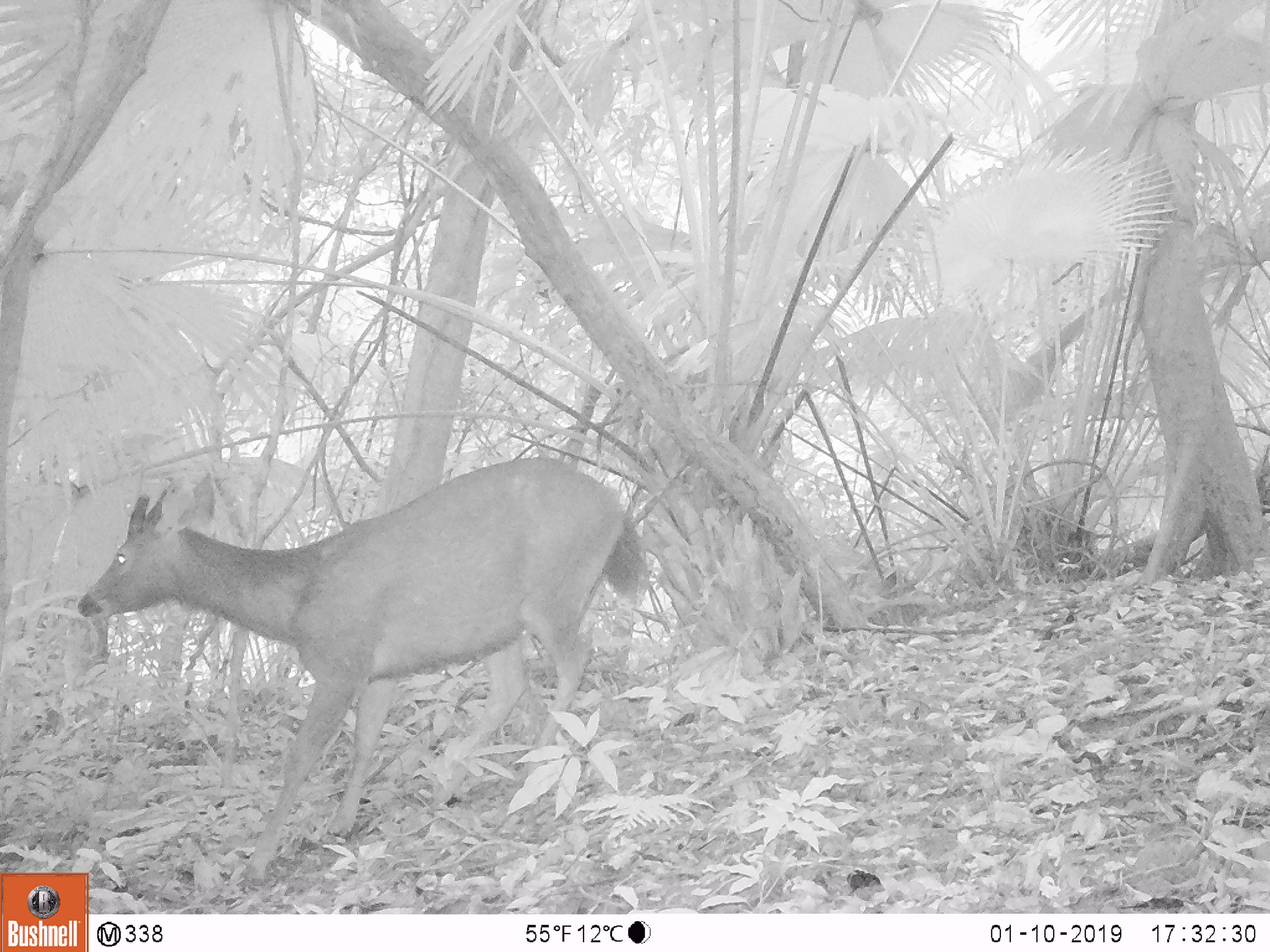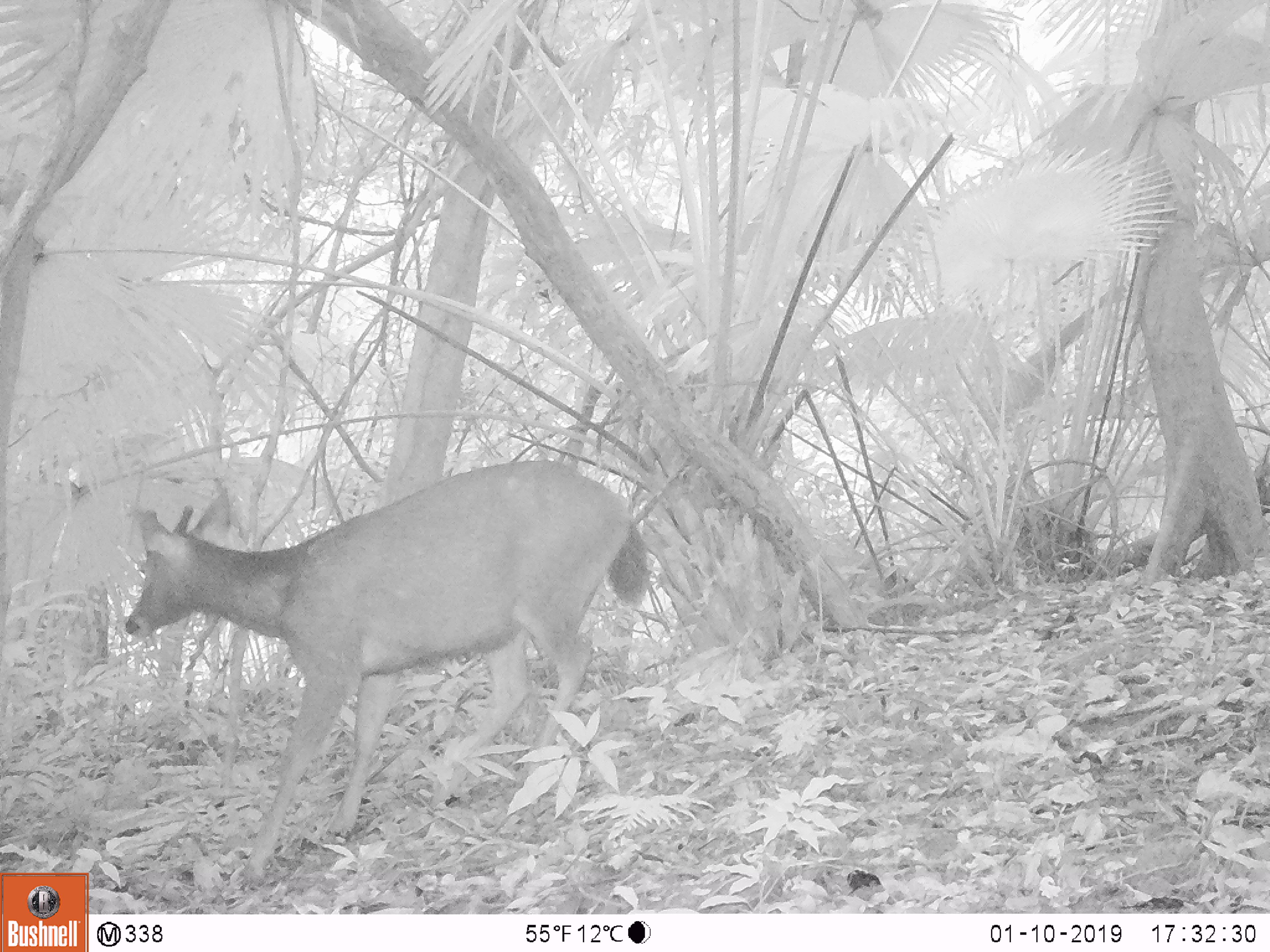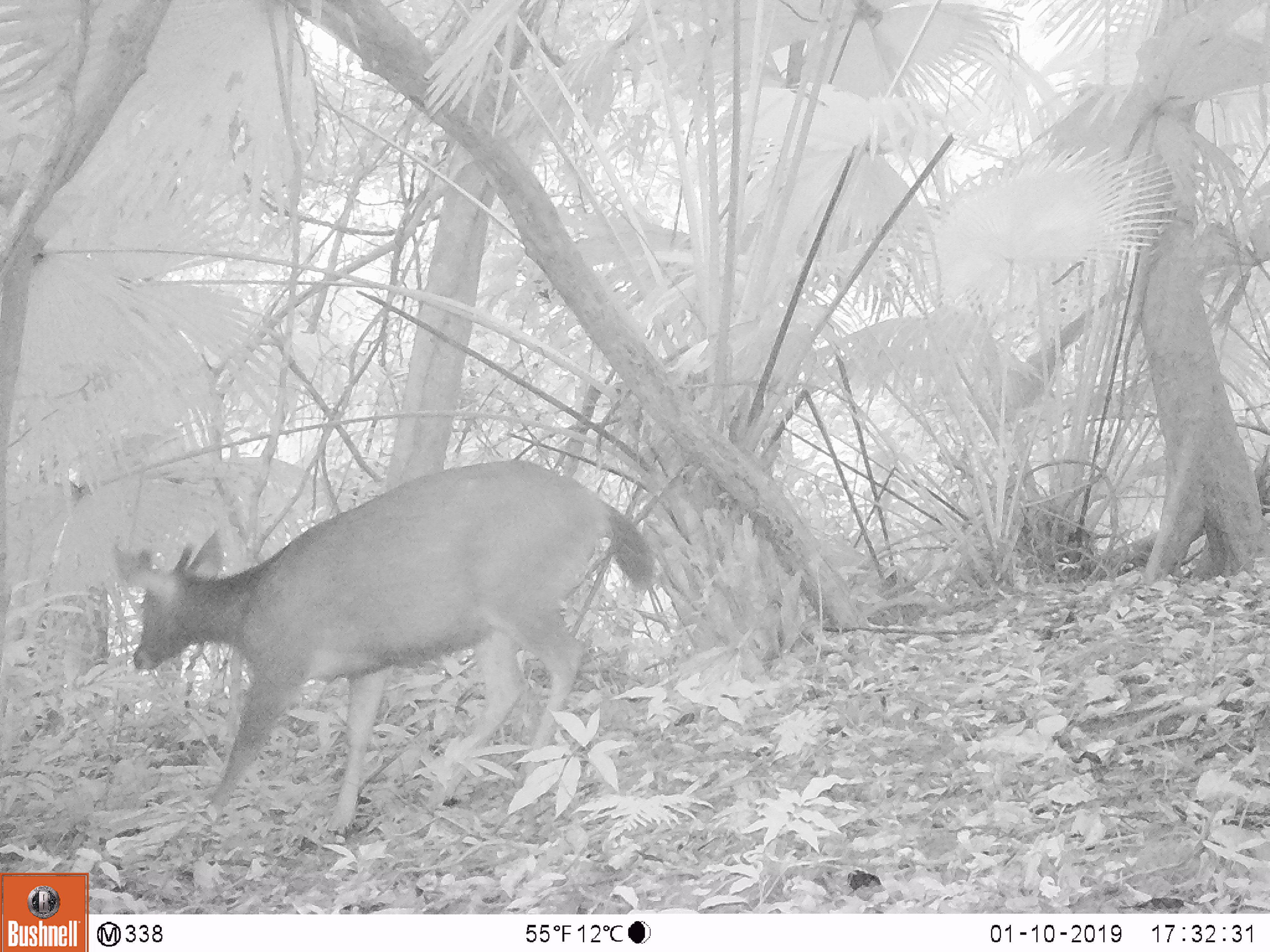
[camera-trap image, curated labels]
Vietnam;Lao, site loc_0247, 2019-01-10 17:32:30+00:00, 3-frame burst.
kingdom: Animalia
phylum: Chordata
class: Mammalia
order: Artiodactyla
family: Cervidae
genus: Rusa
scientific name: Rusa unicolor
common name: sambar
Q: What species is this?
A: Sambar (Rusa unicolor).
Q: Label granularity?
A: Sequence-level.